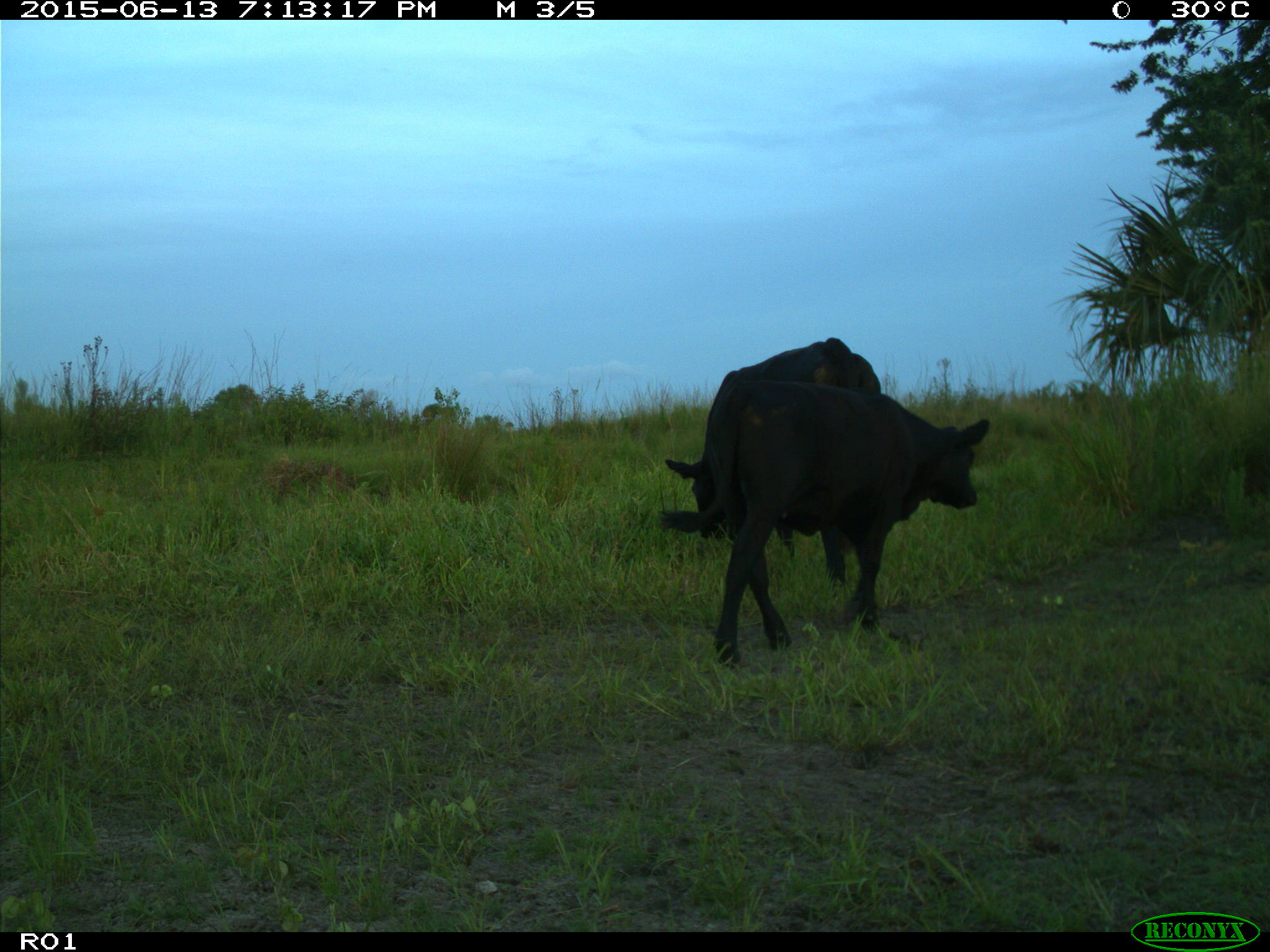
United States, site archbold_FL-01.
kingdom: Animalia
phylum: Chordata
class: Mammalia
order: Artiodactyla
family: Bovidae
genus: Bos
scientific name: Bos taurus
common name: domestic cow